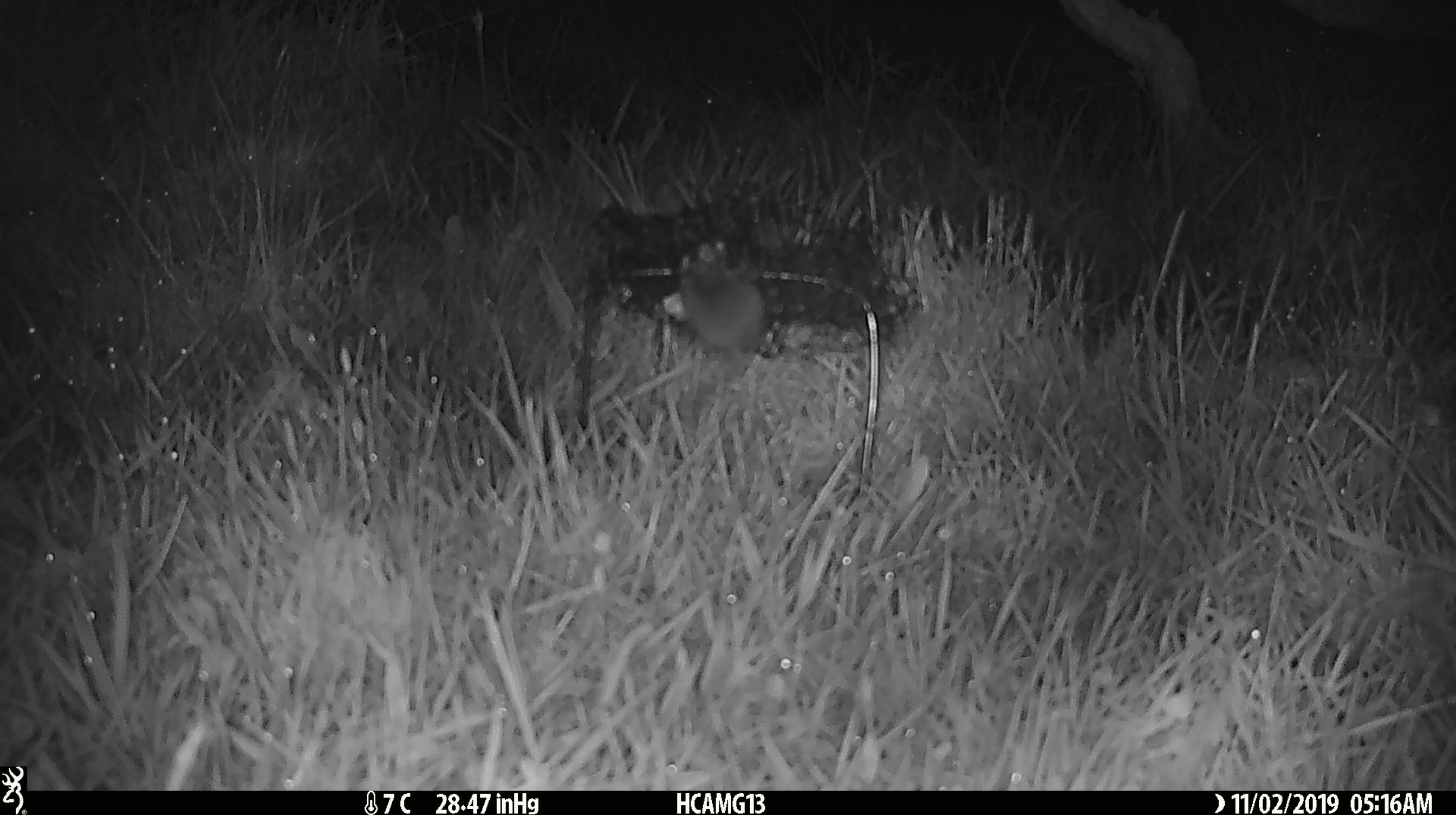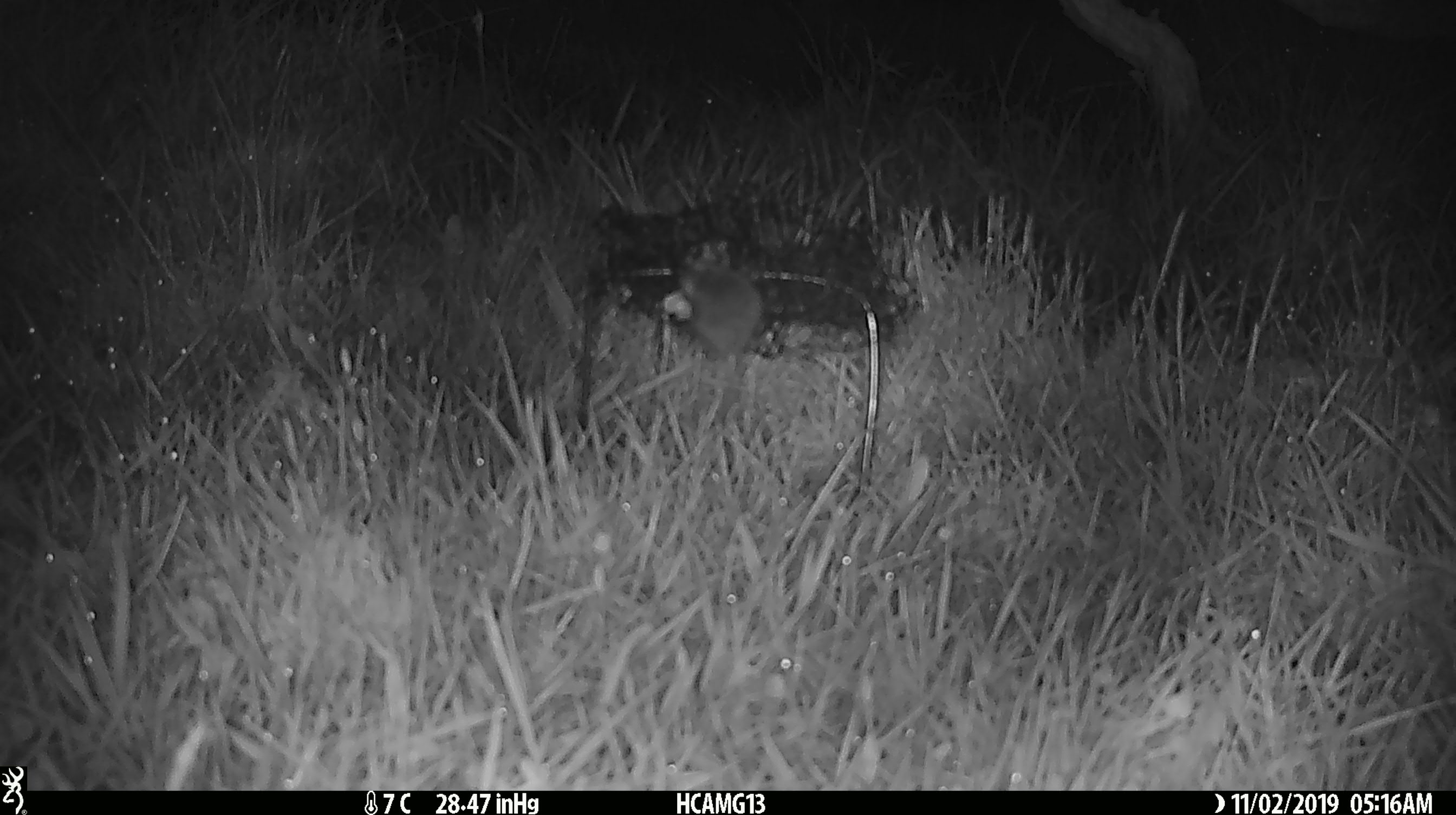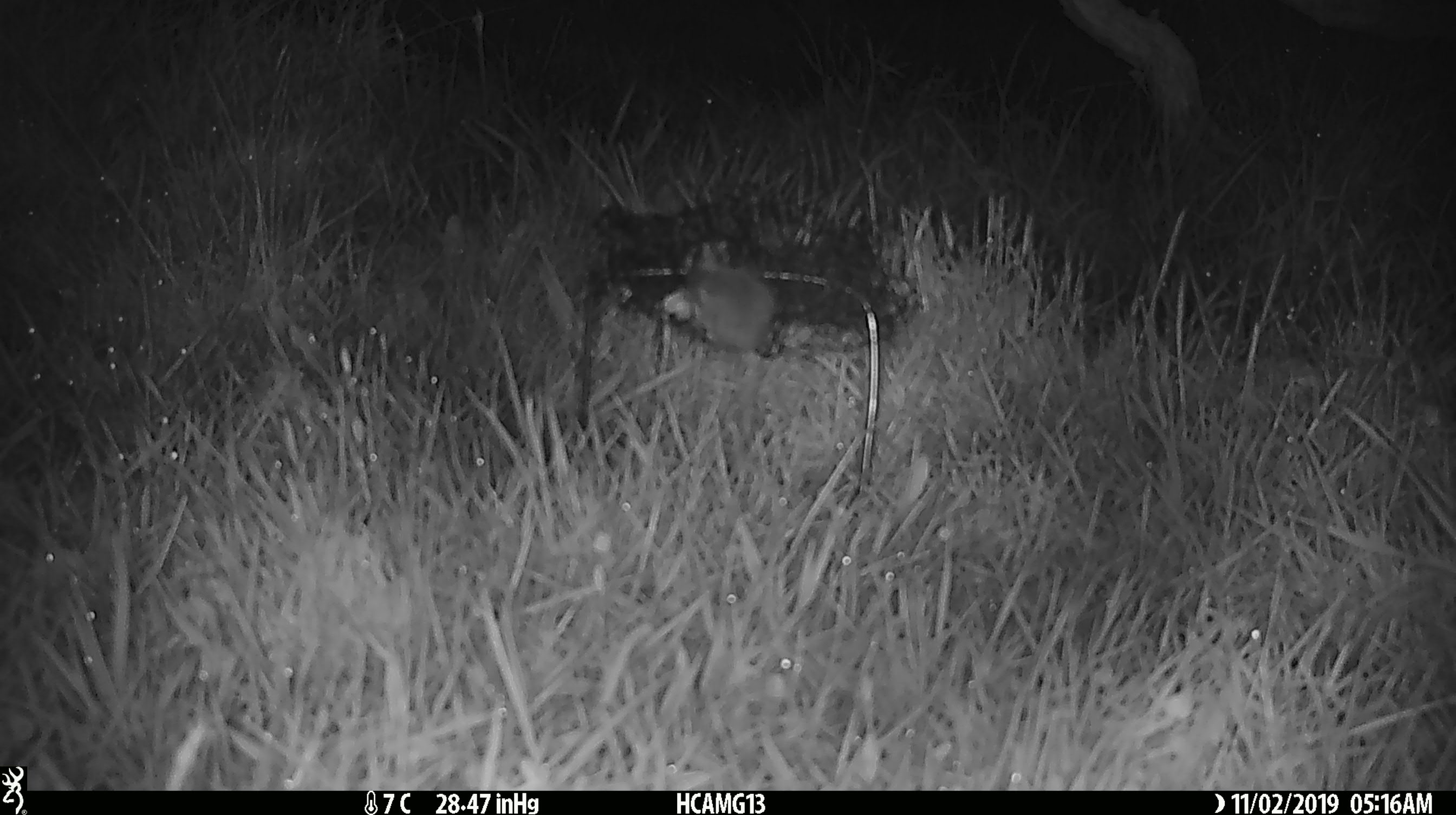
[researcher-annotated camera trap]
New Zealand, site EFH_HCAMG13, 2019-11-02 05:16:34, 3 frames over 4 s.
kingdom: Animalia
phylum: Chordata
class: Mammalia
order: Rodentia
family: Muridae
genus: Mus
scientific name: Mus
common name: mouse